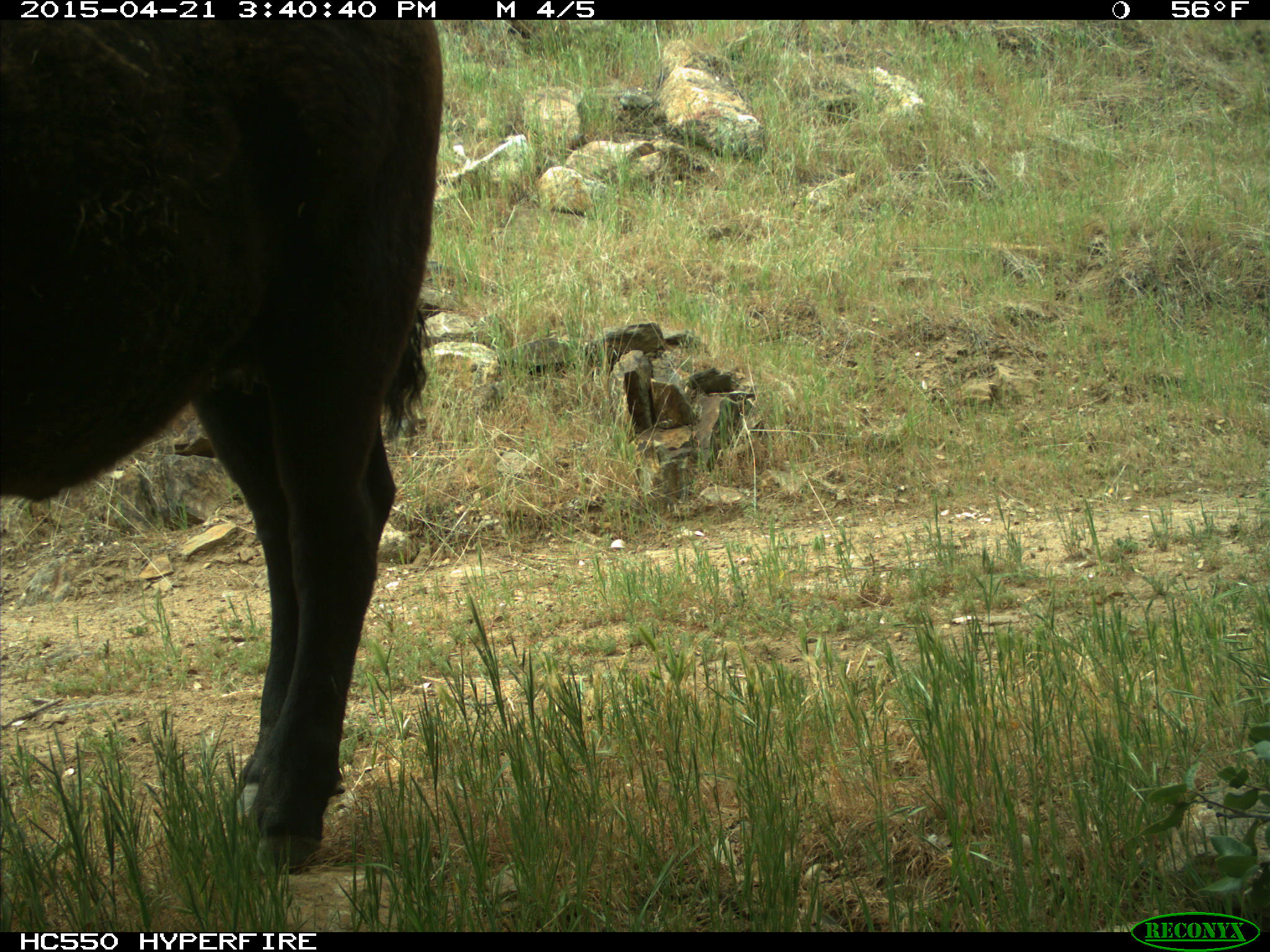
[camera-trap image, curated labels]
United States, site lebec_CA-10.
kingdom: Animalia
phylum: Chordata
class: Mammalia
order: Artiodactyla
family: Bovidae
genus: Bos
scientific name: Bos taurus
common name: domestic cow